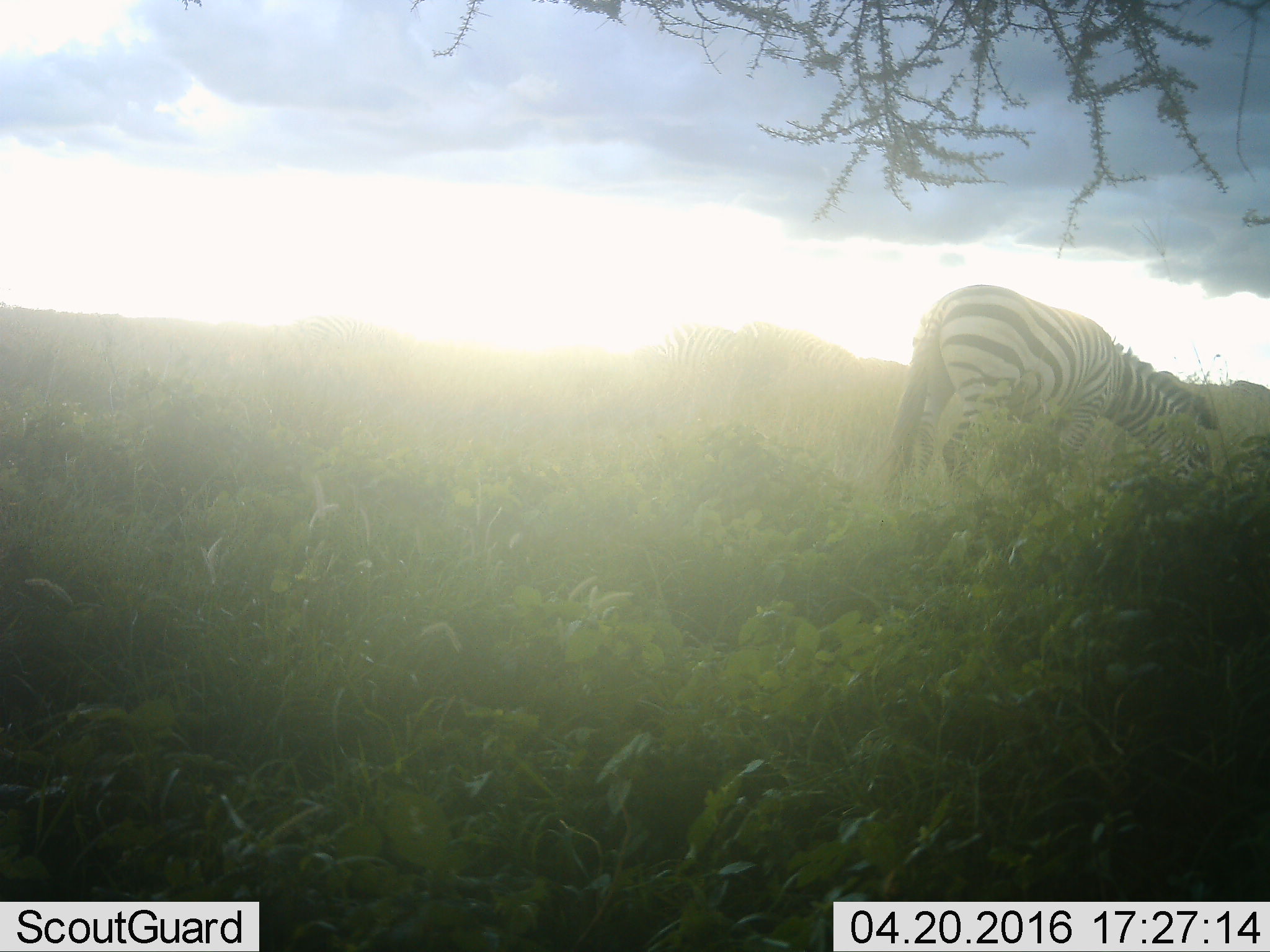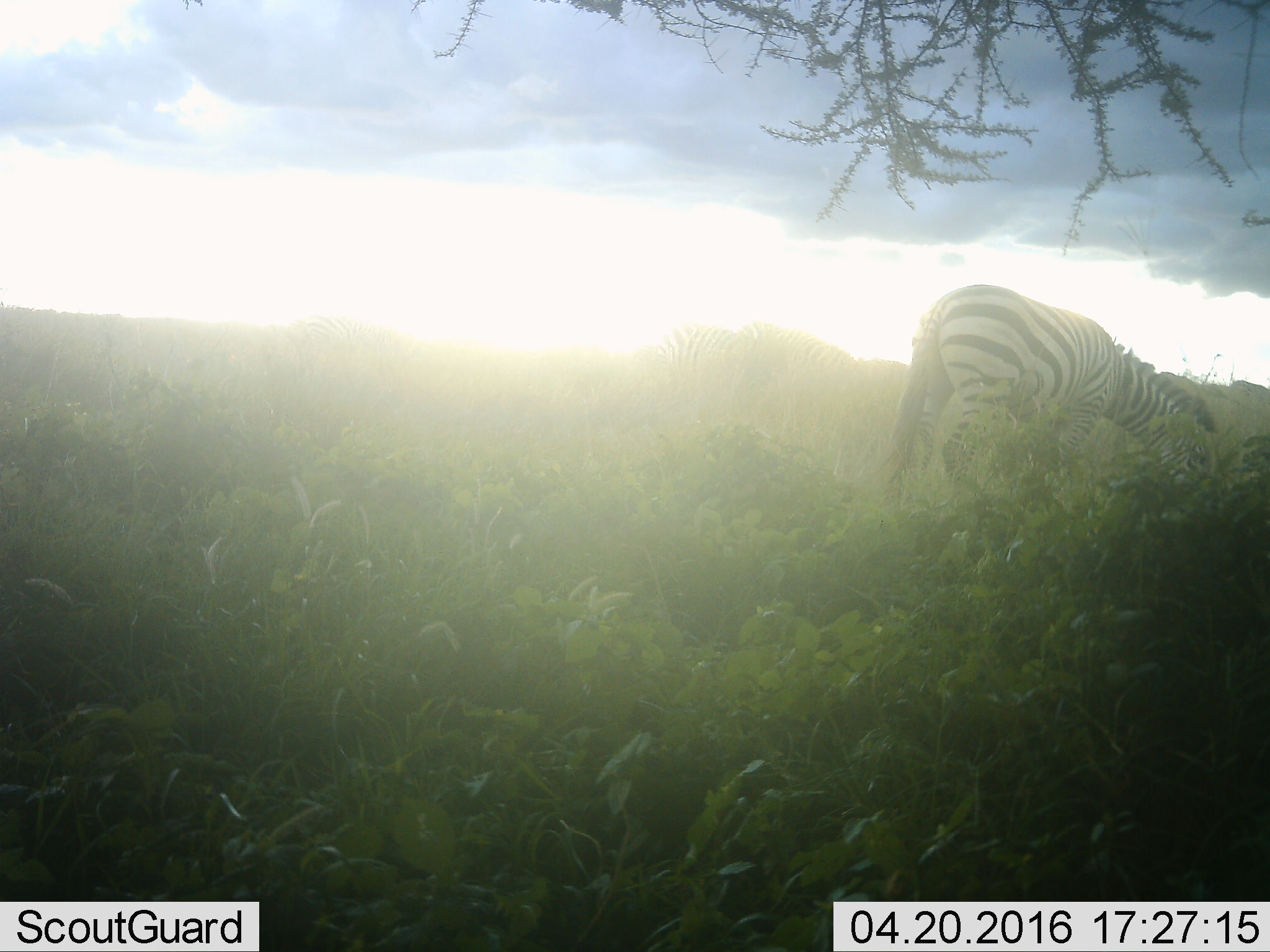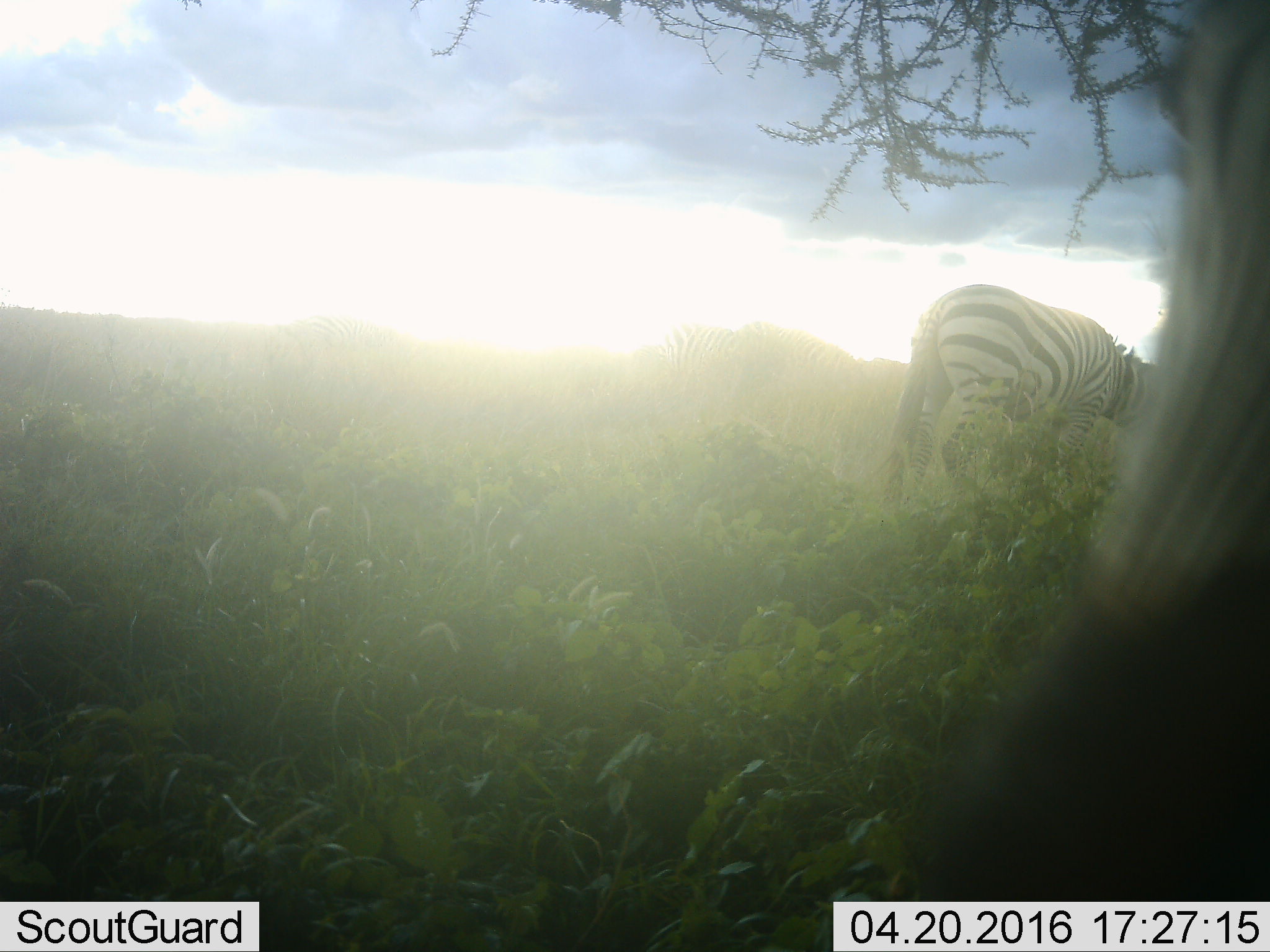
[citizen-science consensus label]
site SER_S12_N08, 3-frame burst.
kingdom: Animalia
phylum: Chordata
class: Mammalia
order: Perissodactyla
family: Equidae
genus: Equus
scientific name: Equus quagga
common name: plains zebra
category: zebraplains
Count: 5.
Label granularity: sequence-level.